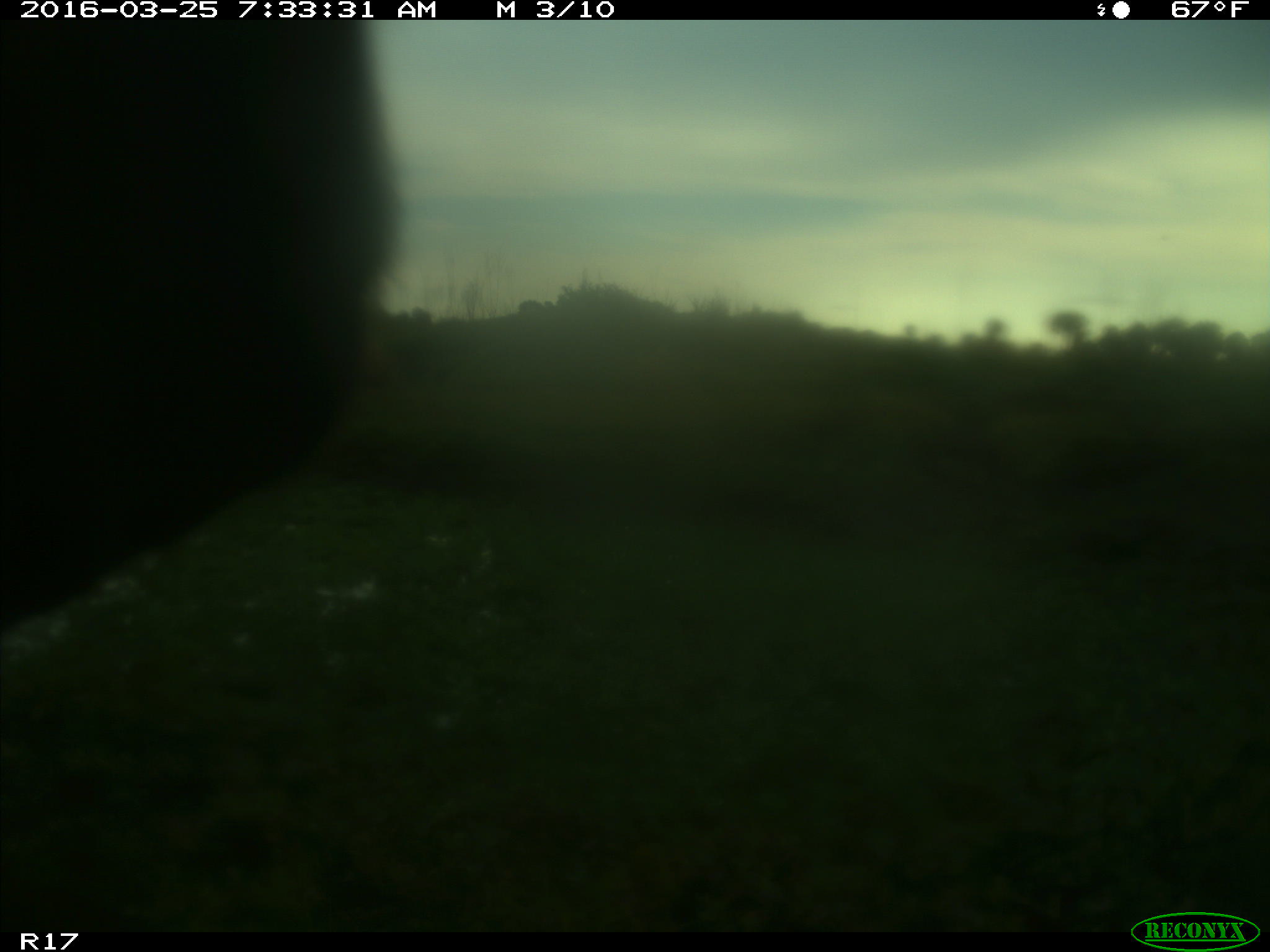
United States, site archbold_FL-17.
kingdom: Animalia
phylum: Chordata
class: Mammalia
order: Artiodactyla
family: Bovidae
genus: Bos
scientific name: Bos taurus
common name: domestic cow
Bos taurus (domestic cow).